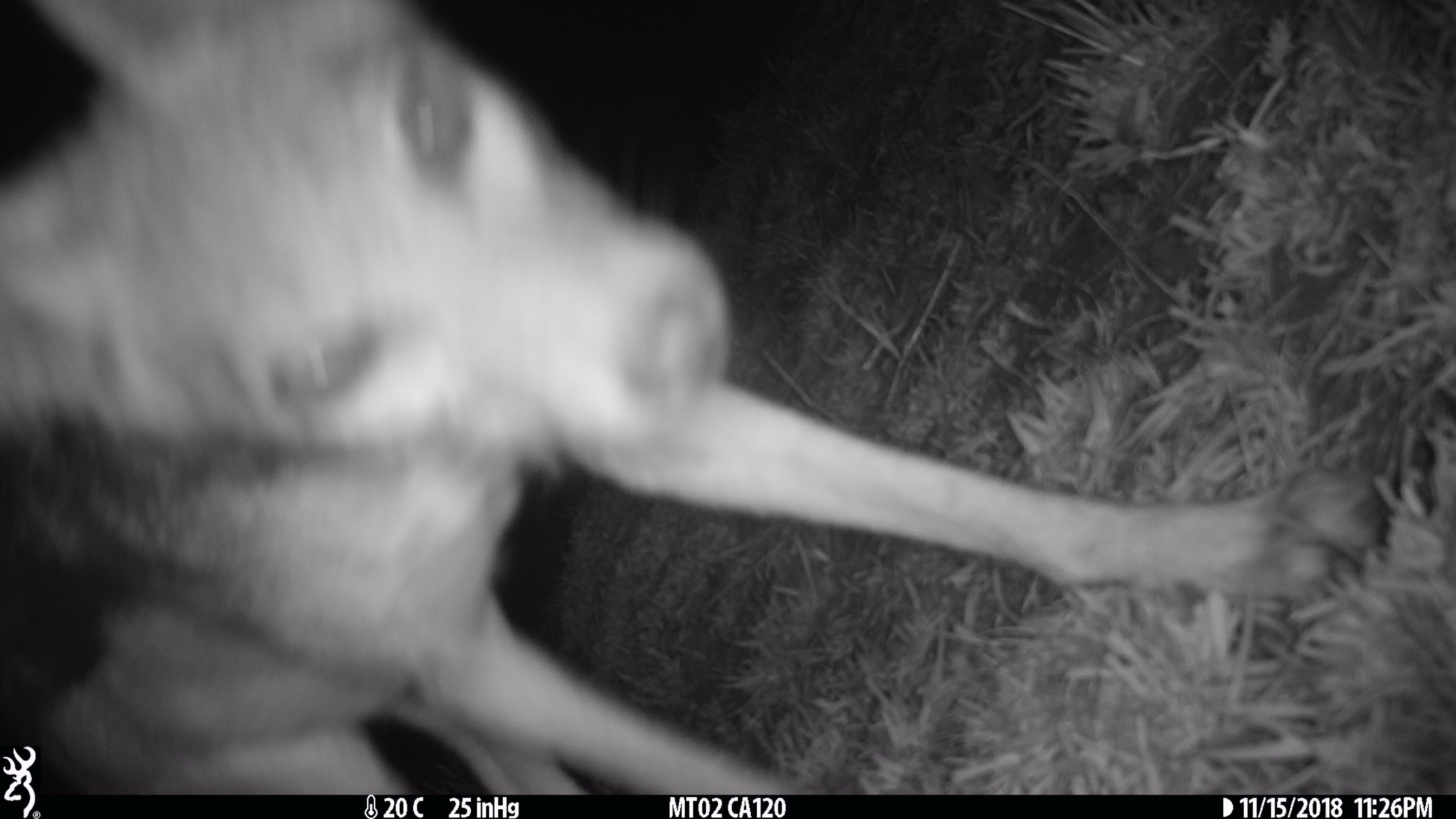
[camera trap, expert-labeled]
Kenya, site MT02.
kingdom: Animalia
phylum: Chordata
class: Mammalia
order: Carnivora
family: Canidae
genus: Lupulella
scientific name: Lupulella mesomelas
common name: black-backed jackal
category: jackal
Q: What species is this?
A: Jackal (black-backed jackal) (Lupulella mesomelas).